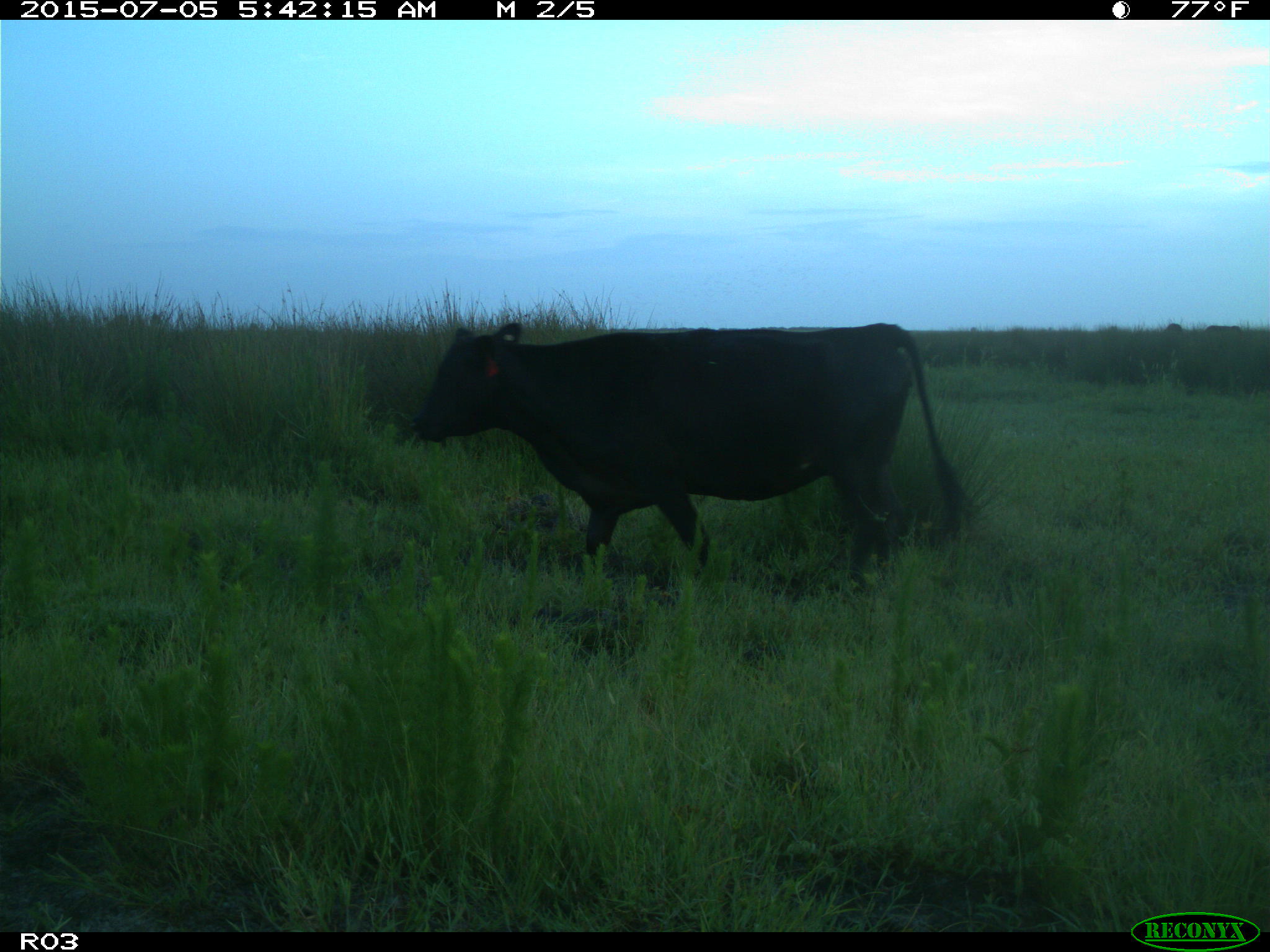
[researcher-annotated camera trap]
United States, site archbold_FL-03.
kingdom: Animalia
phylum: Chordata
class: Mammalia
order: Artiodactyla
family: Bovidae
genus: Bos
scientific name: Bos taurus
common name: domestic cow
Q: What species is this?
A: Bos taurus (domestic cow).